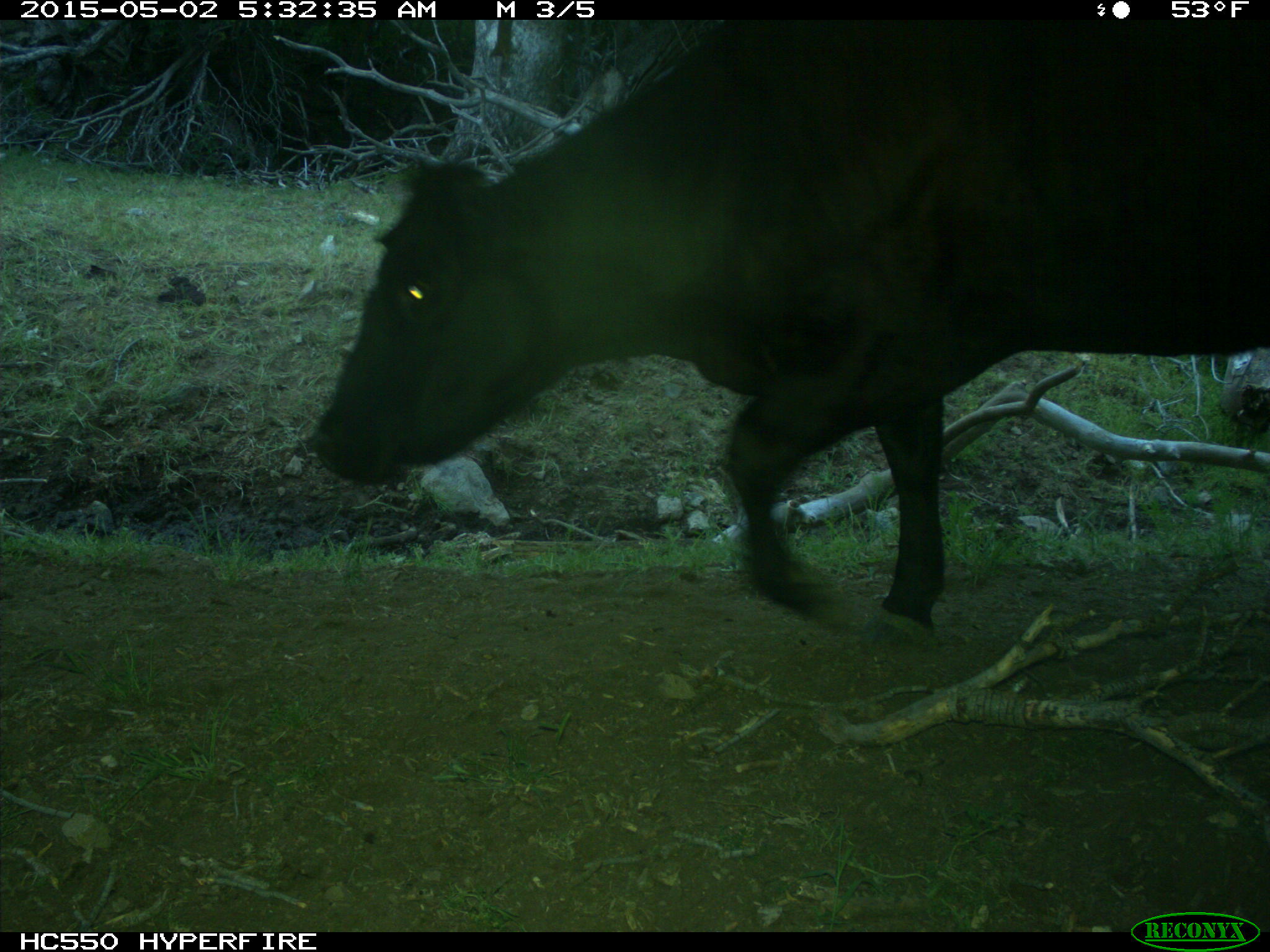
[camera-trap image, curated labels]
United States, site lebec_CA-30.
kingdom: Animalia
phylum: Chordata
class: Mammalia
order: Artiodactyla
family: Bovidae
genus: Bos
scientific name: Bos taurus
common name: domestic cow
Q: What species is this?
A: Bos taurus (domestic cow).